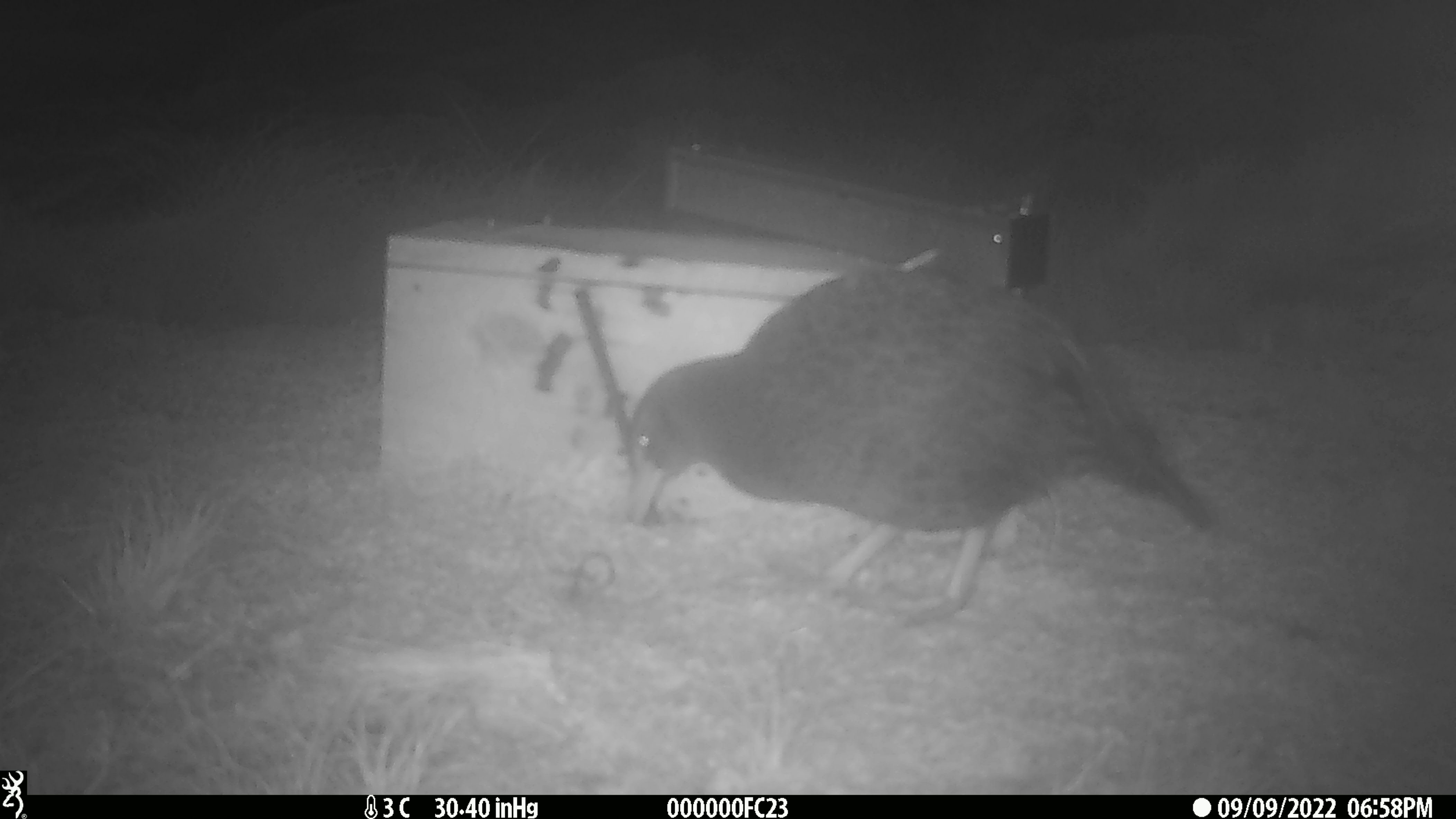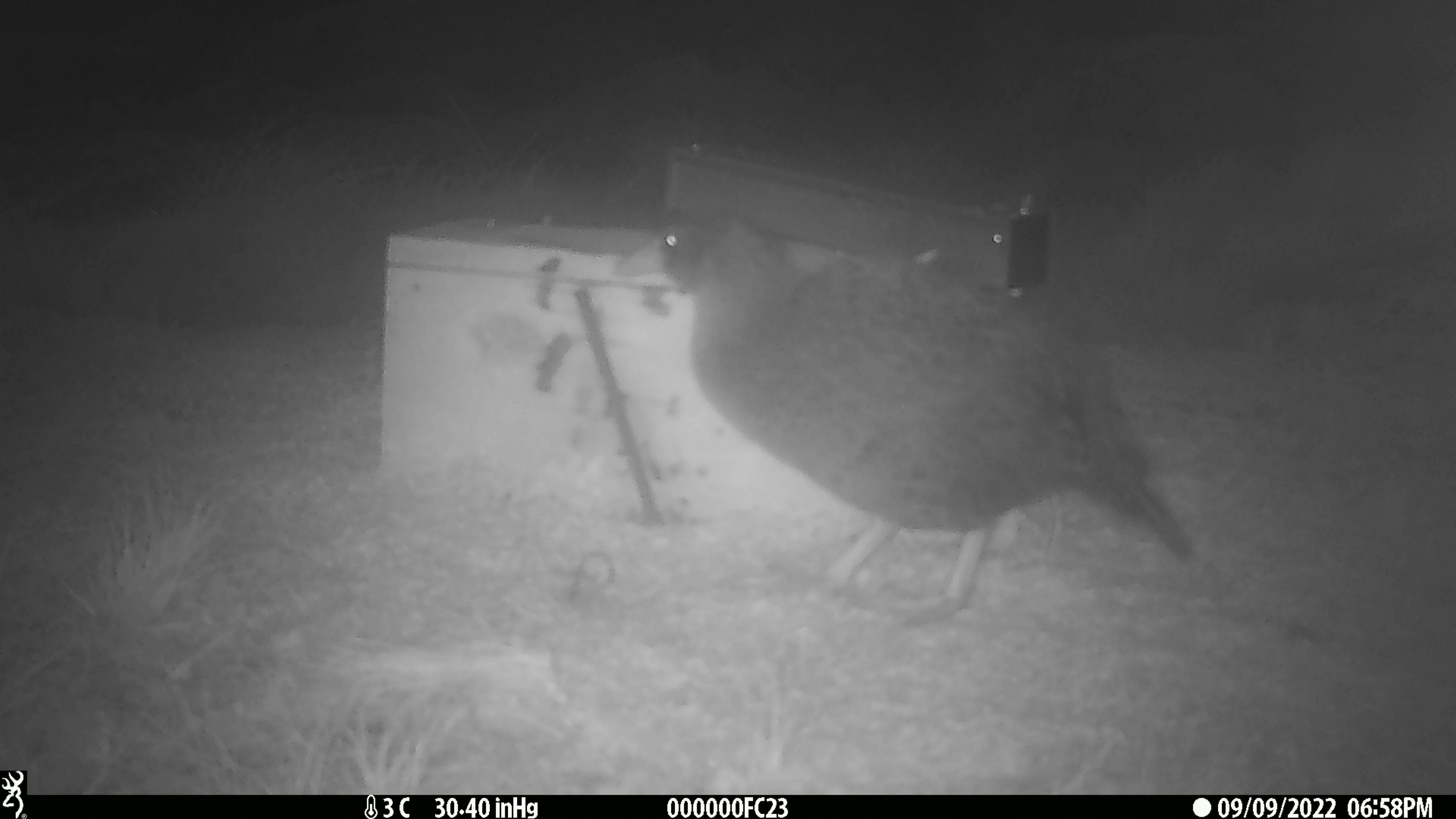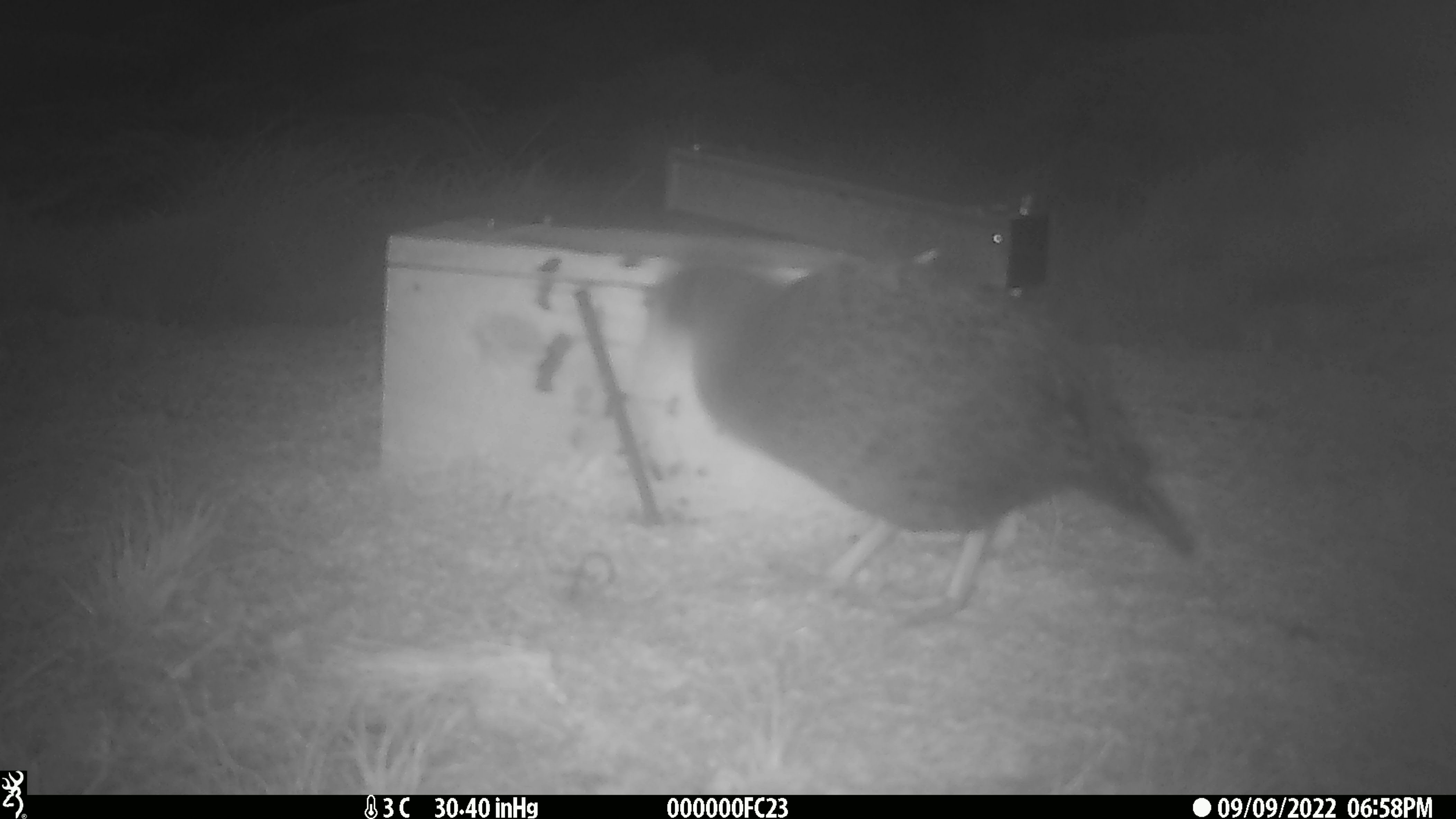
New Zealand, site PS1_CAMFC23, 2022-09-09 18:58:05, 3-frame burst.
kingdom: Animalia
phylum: Chordata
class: Aves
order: Gruiformes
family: Rallidae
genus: Gallirallus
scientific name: Gallirallus australis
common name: weka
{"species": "weka (Gallirallus australis)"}